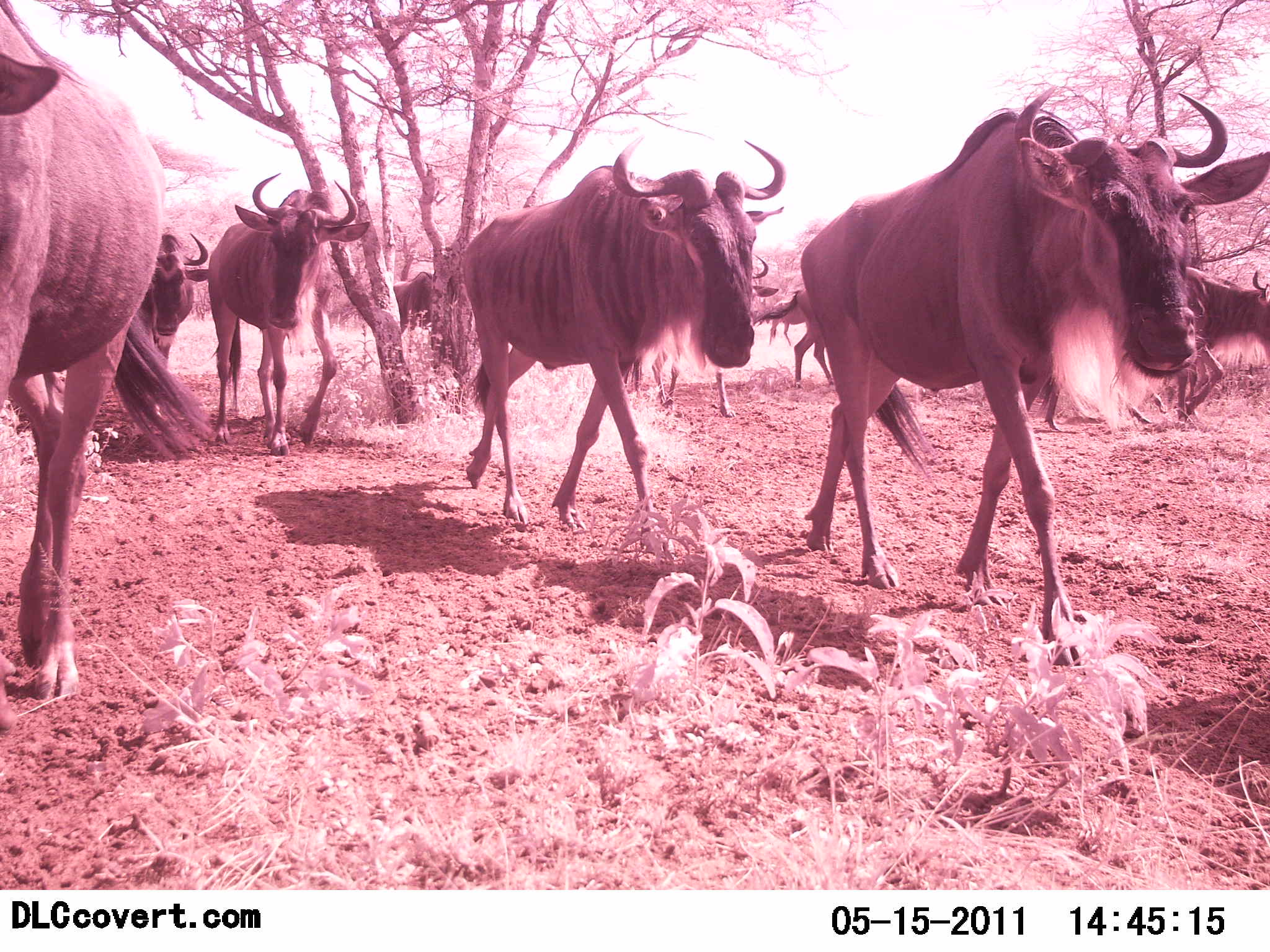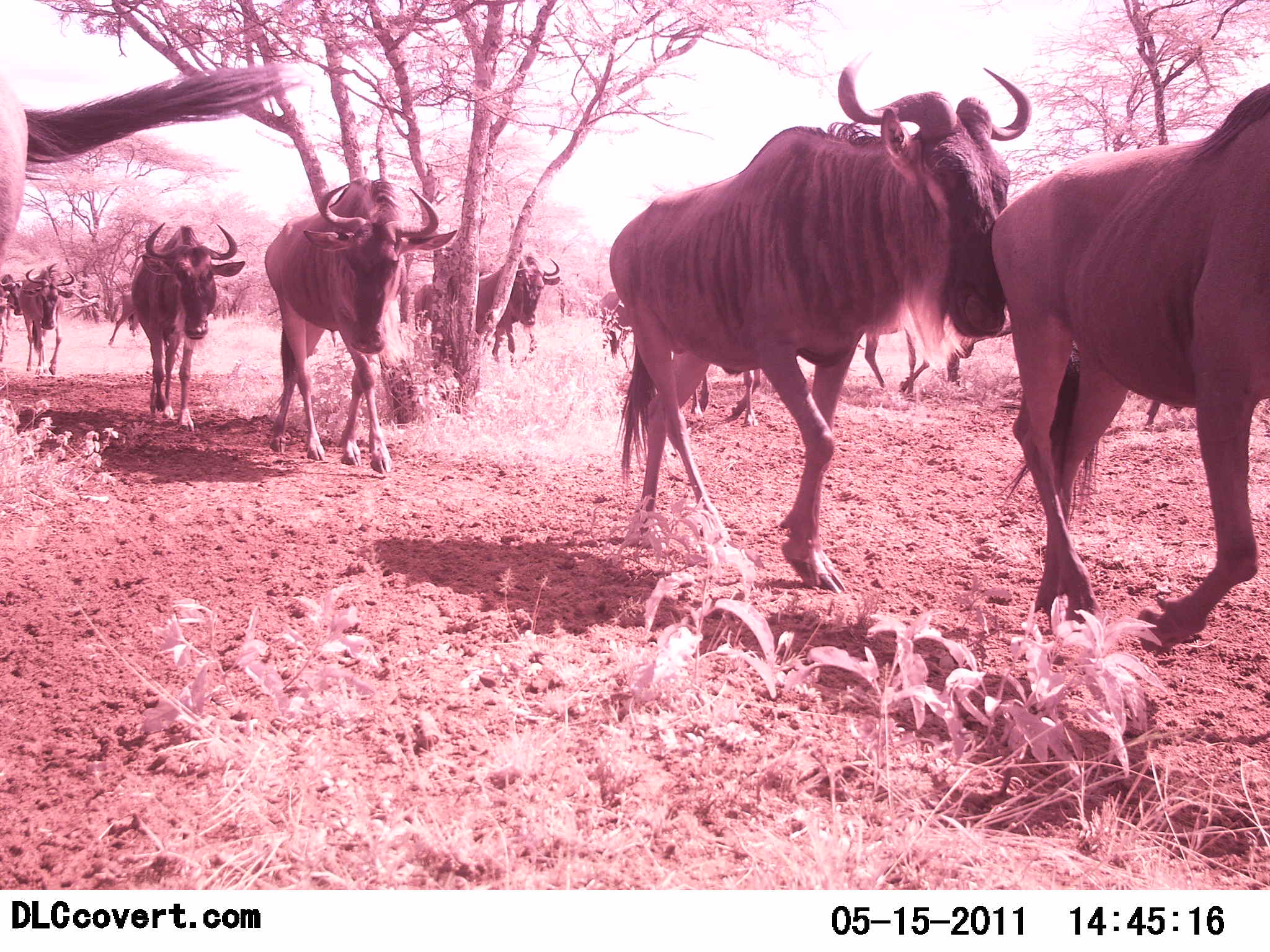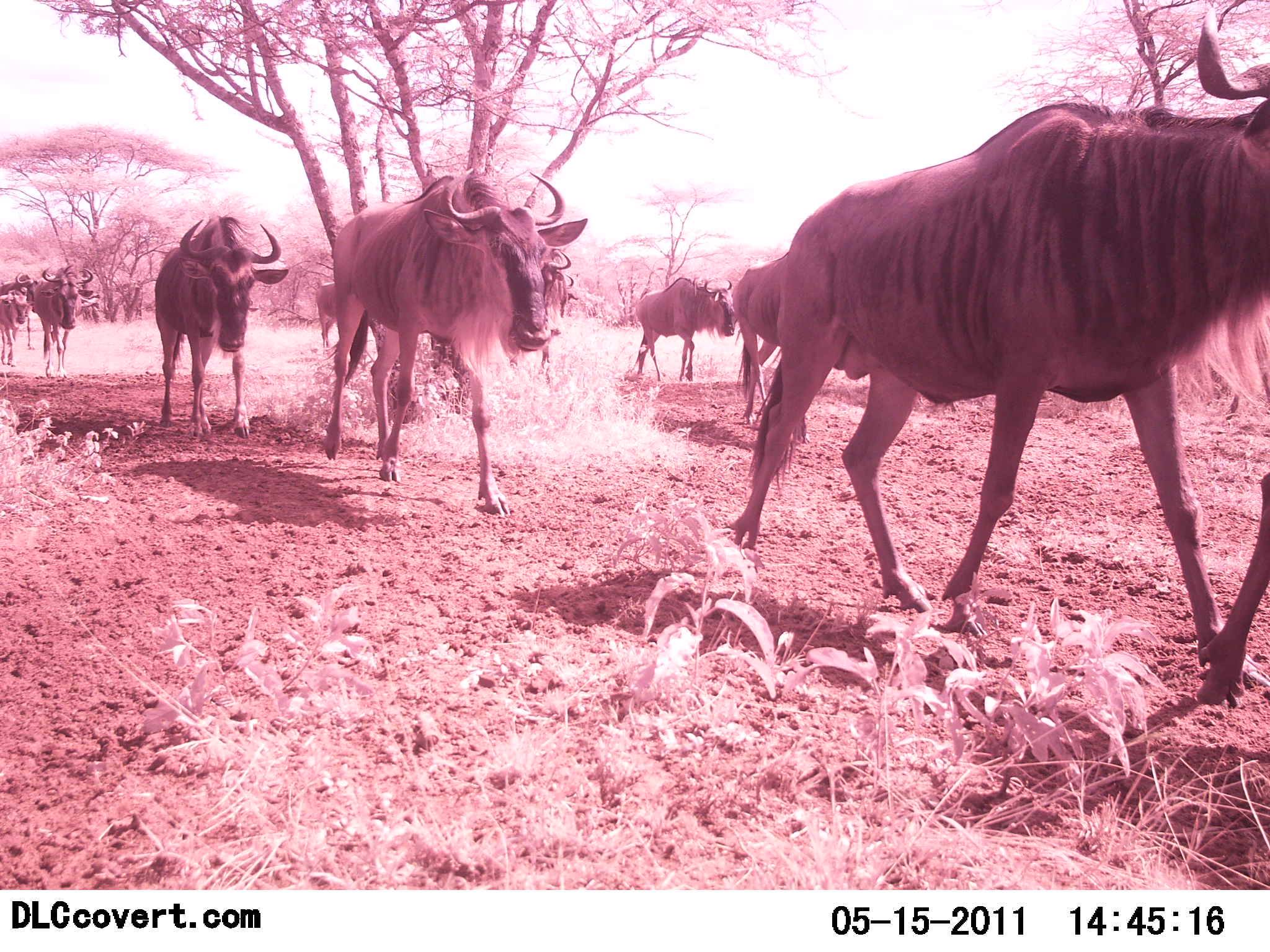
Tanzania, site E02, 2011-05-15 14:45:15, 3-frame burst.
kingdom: Animalia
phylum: Chordata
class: Mammalia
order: Artiodactyla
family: Bovidae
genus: Connochaetes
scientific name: Connochaetes taurinus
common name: blue wildebeest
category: wildebeest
Wildebeest (blue wildebeest) (Connochaetes taurinus), count 11-50. Behavior (volunteer vote fractions): standing 0%, resting 0%, moving 100%, interacting 0%. Young present (vote fraction): 0%. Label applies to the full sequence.